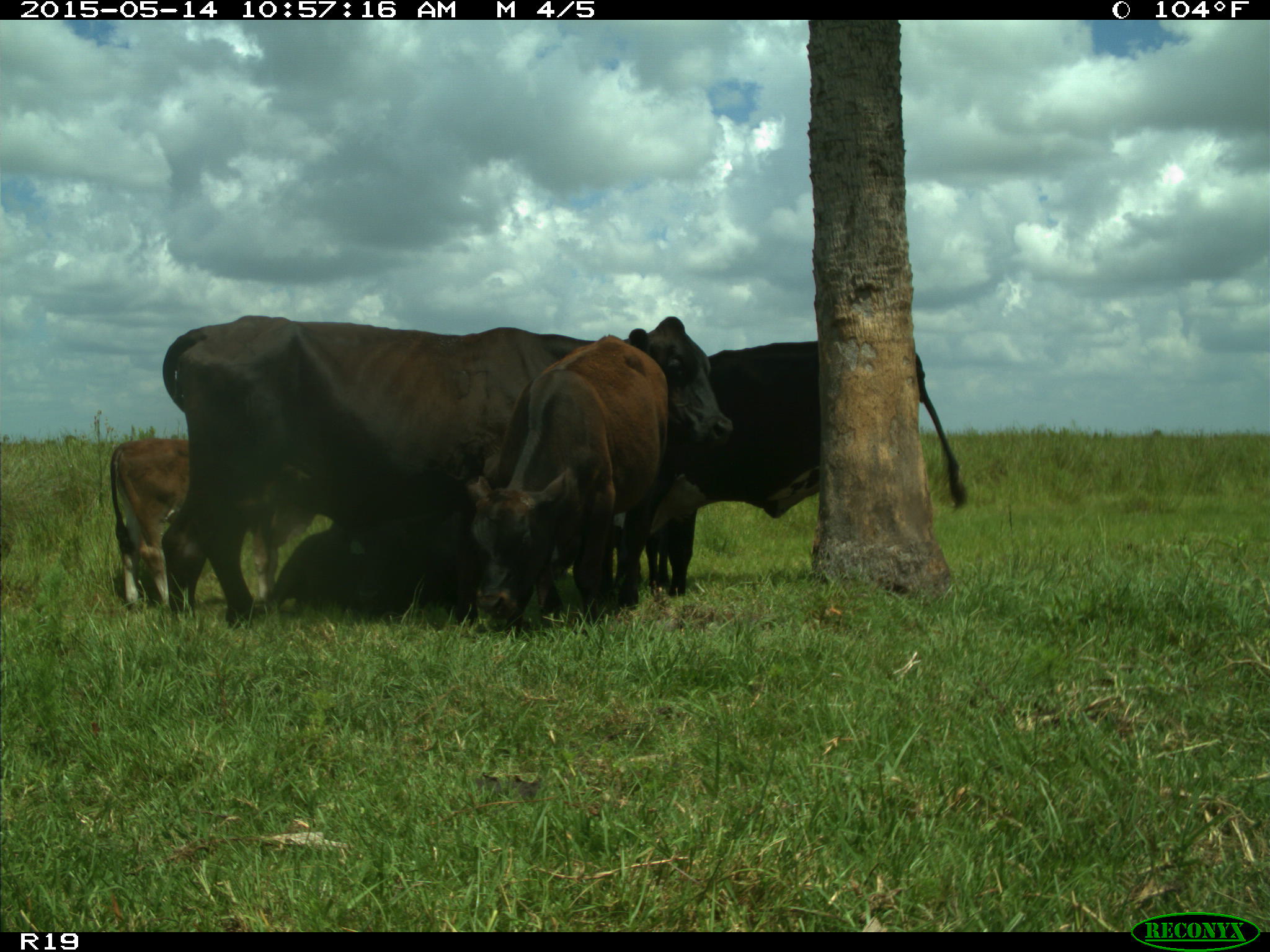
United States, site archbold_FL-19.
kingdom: Animalia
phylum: Chordata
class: Mammalia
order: Artiodactyla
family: Bovidae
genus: Bos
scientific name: Bos taurus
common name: domestic cow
Bos taurus (domestic cow).